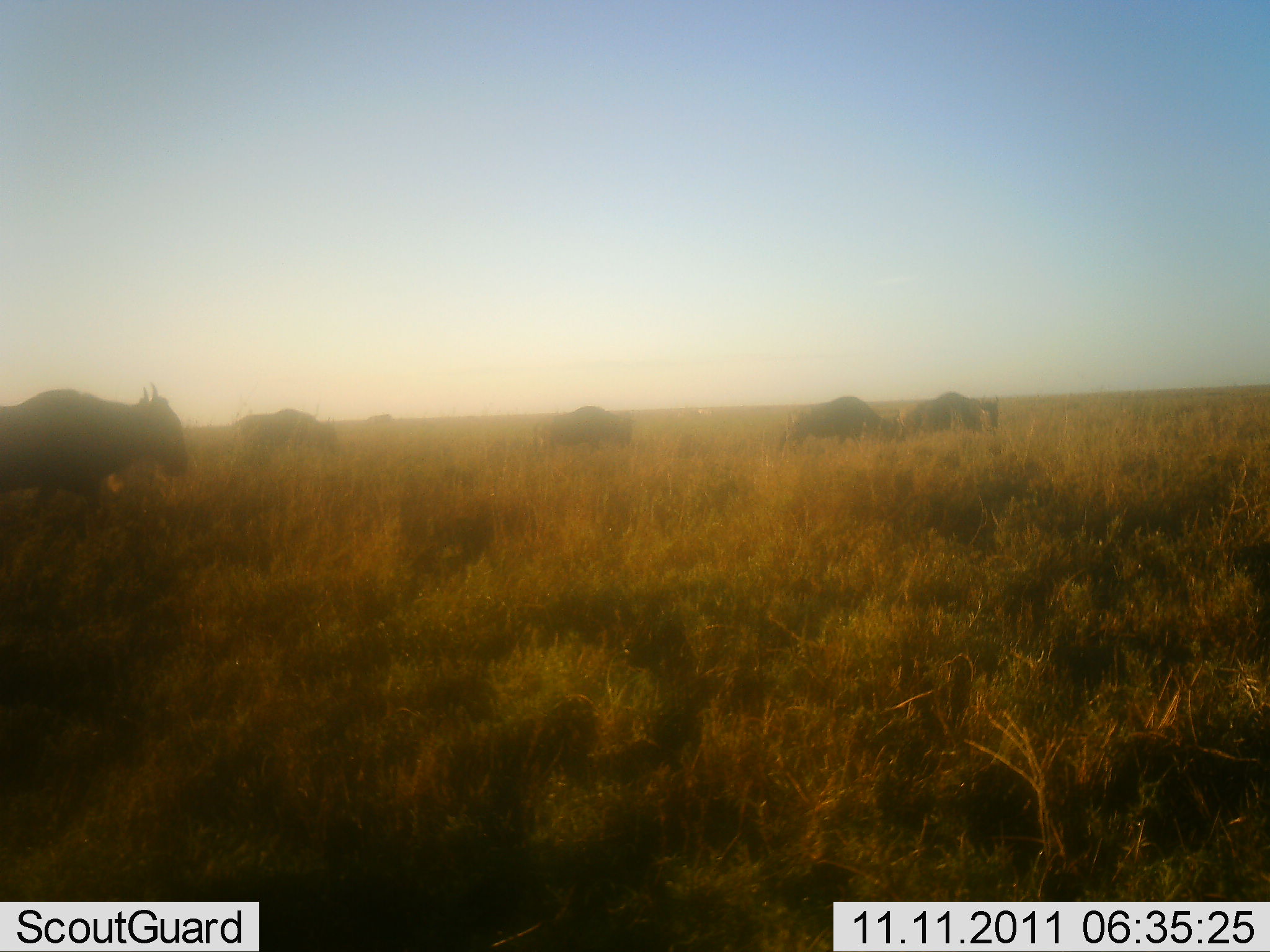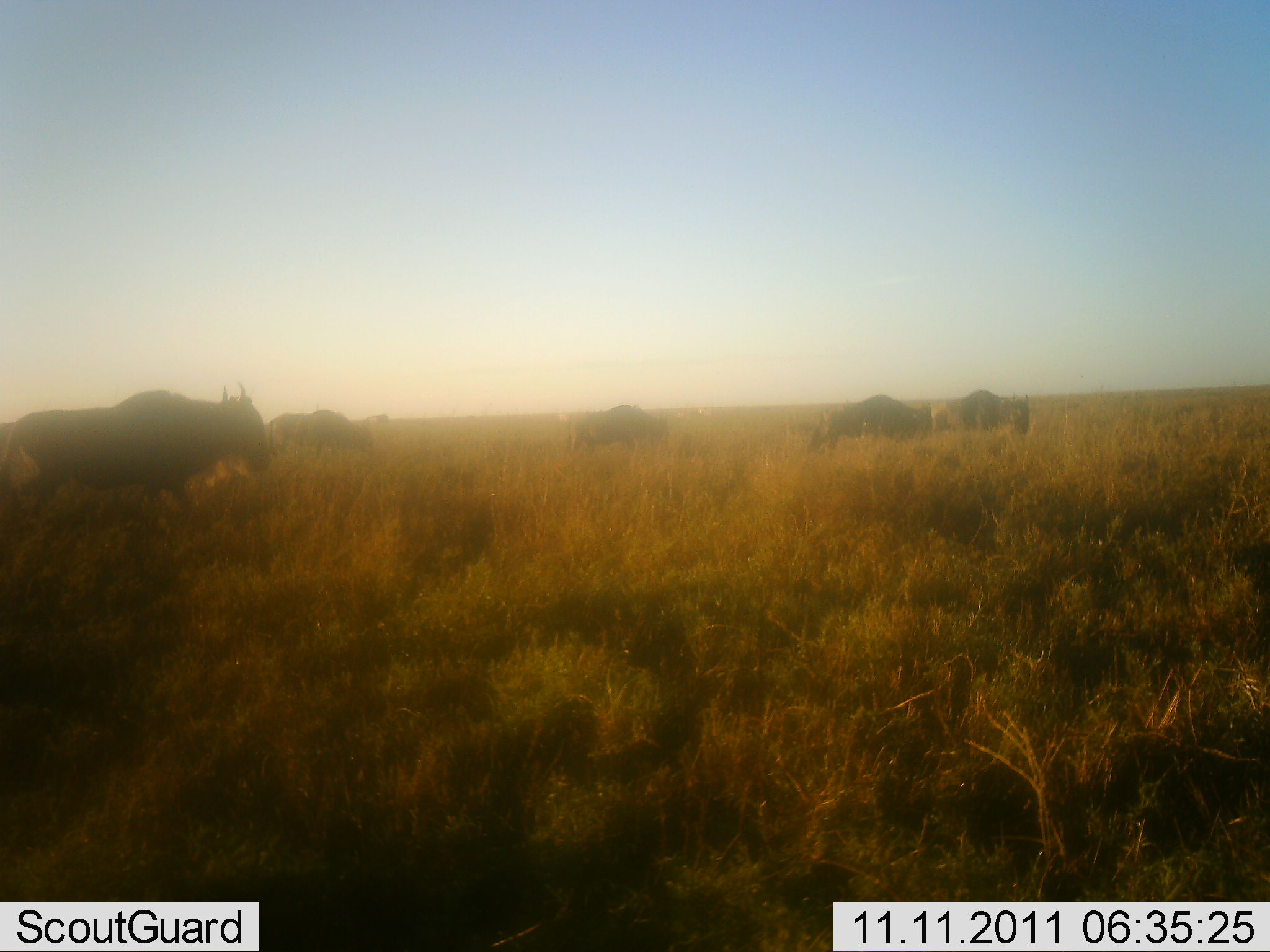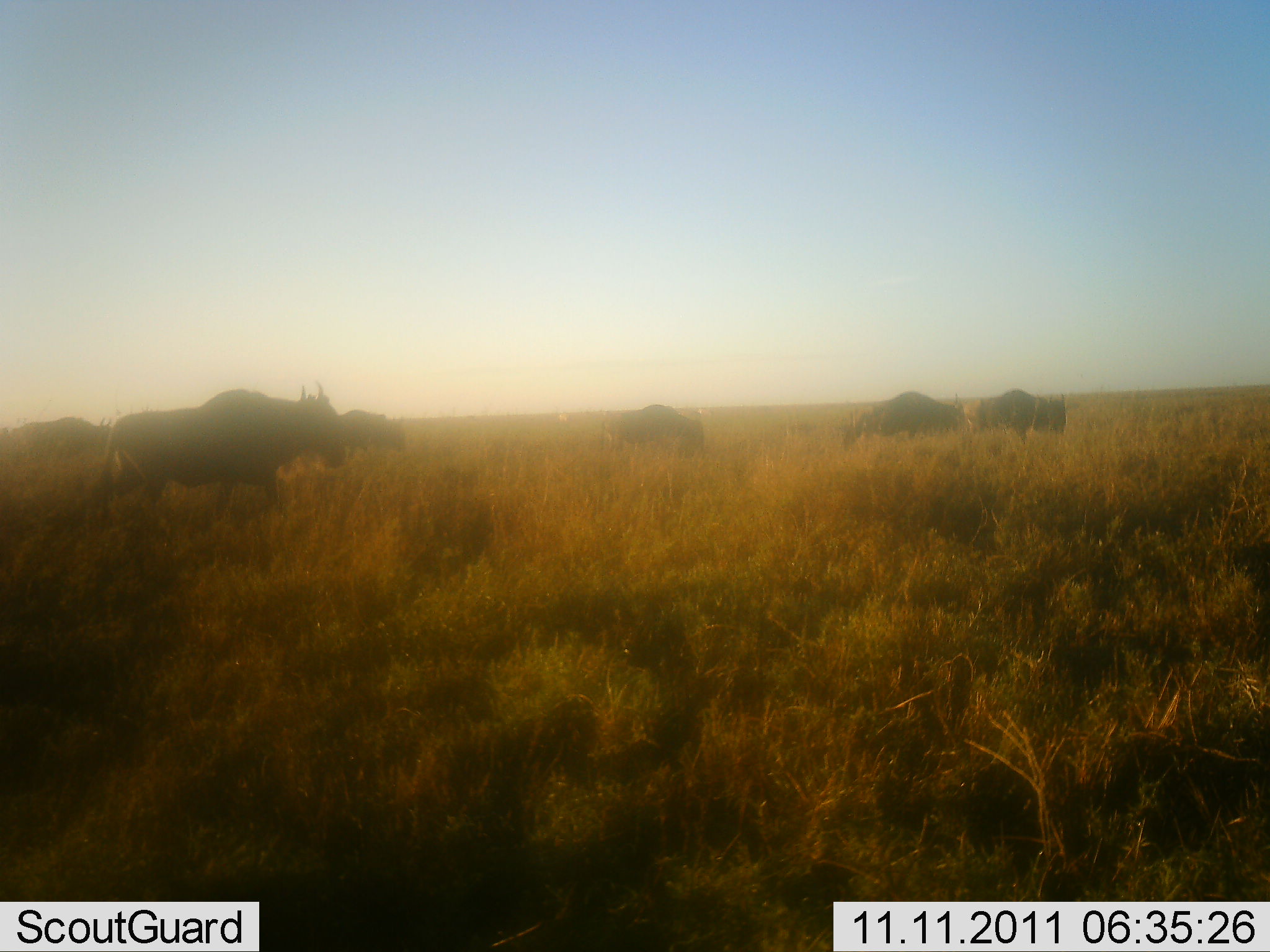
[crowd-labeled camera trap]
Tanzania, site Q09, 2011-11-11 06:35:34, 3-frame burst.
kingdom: Animalia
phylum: Chordata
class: Mammalia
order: Artiodactyla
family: Bovidae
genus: Connochaetes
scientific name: Connochaetes taurinus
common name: blue wildebeest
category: wildebeest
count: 6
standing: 0%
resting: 0%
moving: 100%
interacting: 0%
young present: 0%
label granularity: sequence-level